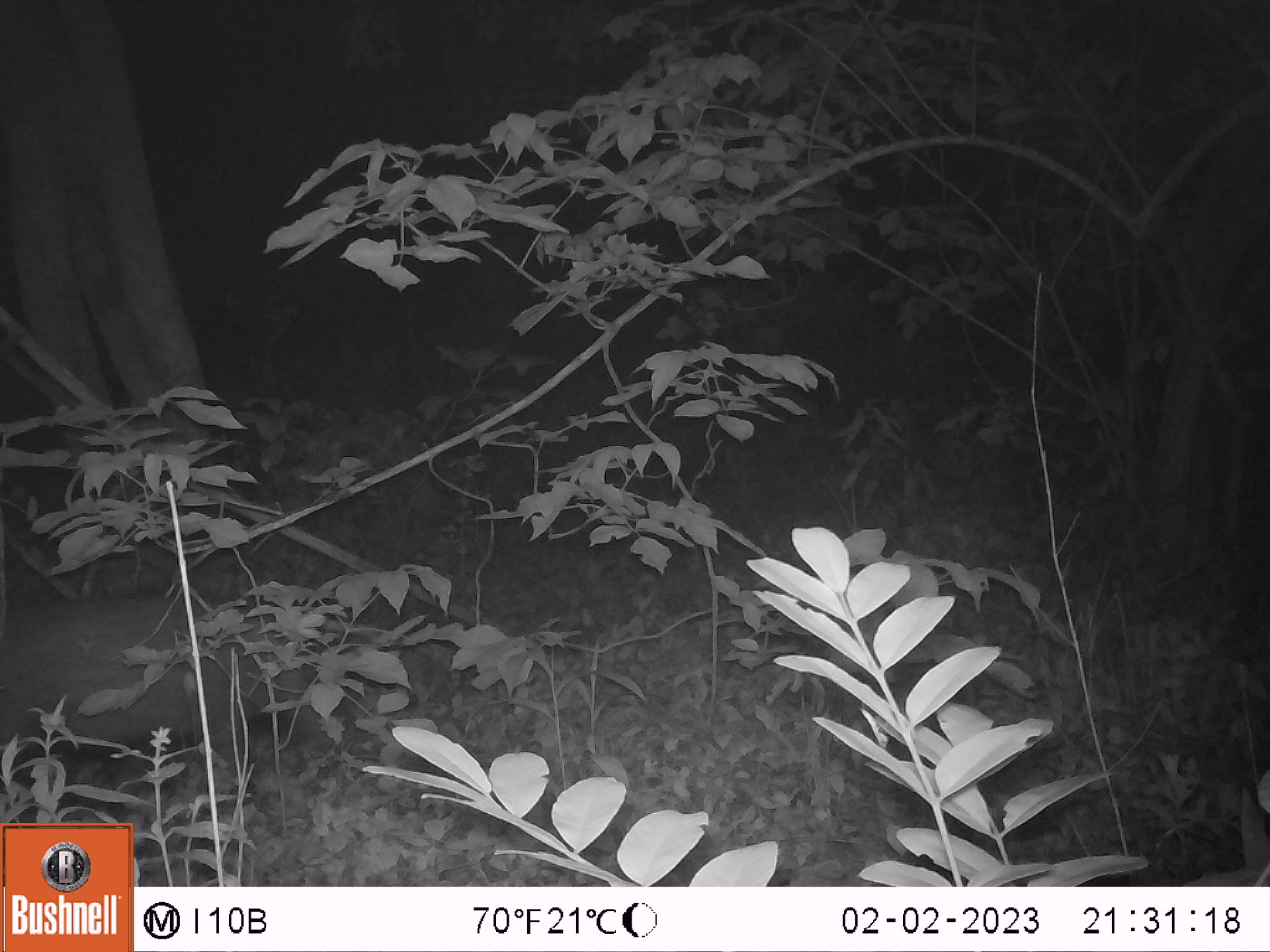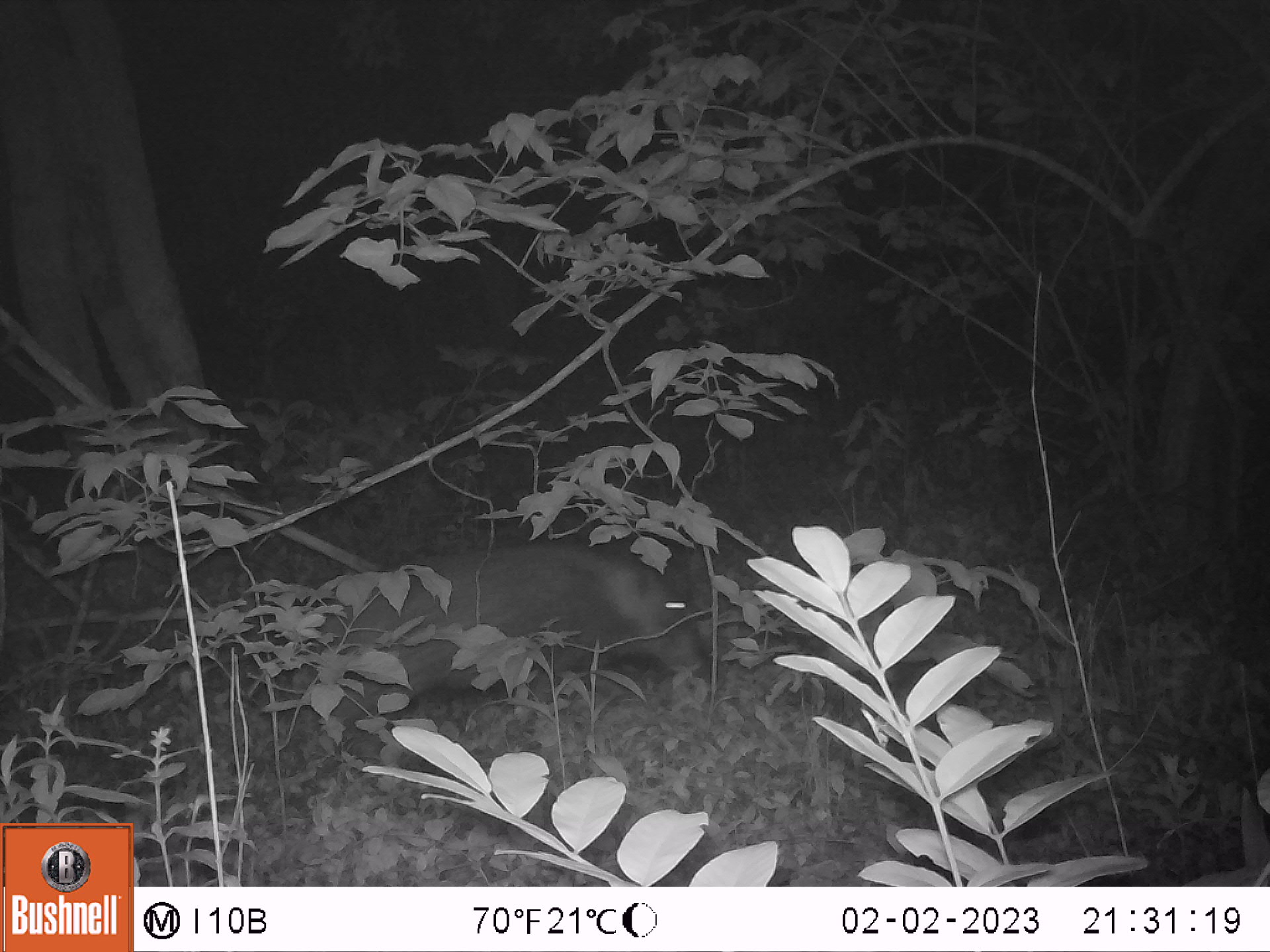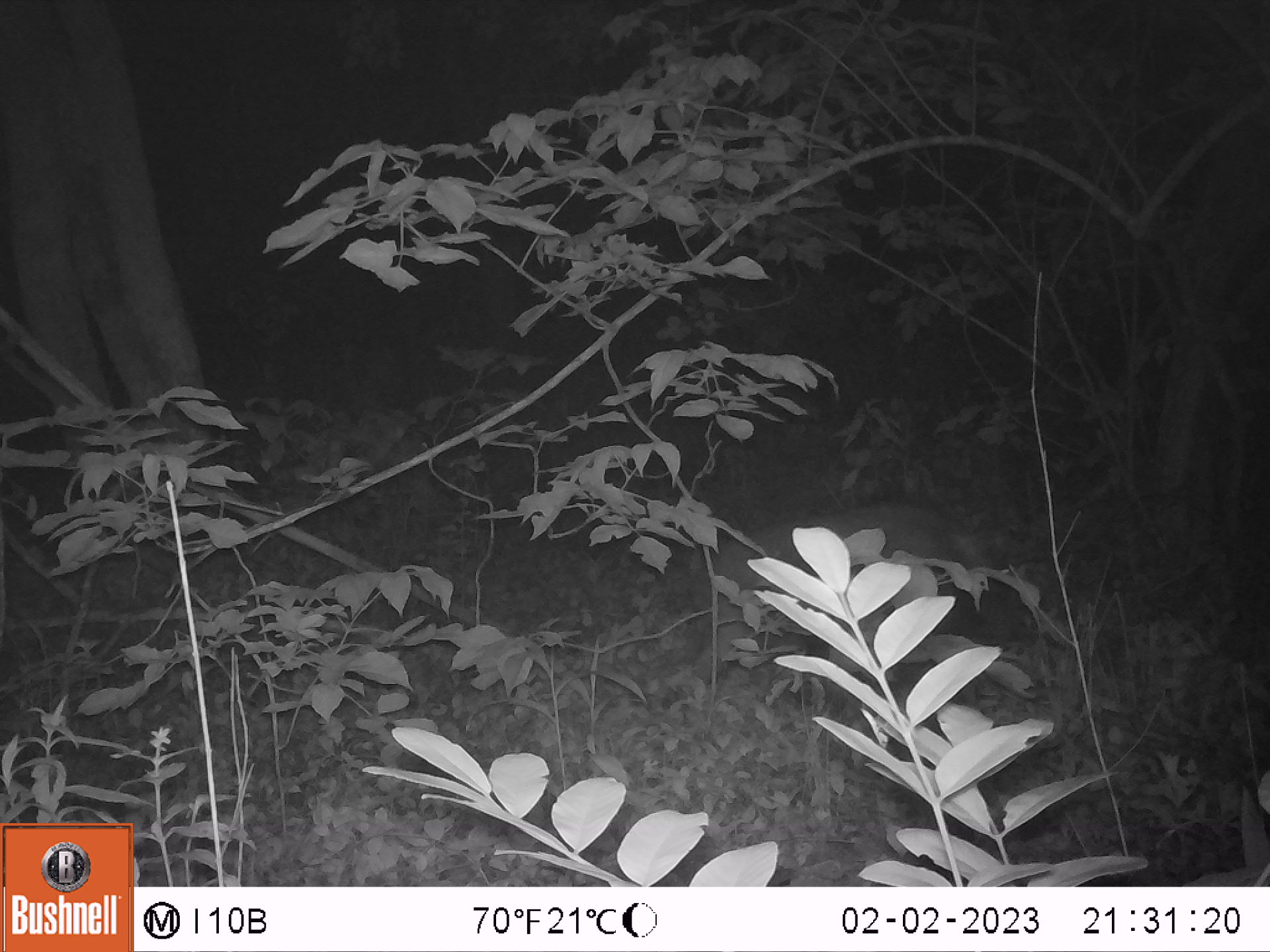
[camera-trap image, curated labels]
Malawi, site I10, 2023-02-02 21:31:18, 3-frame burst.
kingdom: Animalia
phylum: Chordata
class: Mammalia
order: Artiodactyla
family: Suidae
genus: Potamochoerus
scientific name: Potamochoerus larvatus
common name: bushpig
Bushpig (Potamochoerus larvatus), count 1.